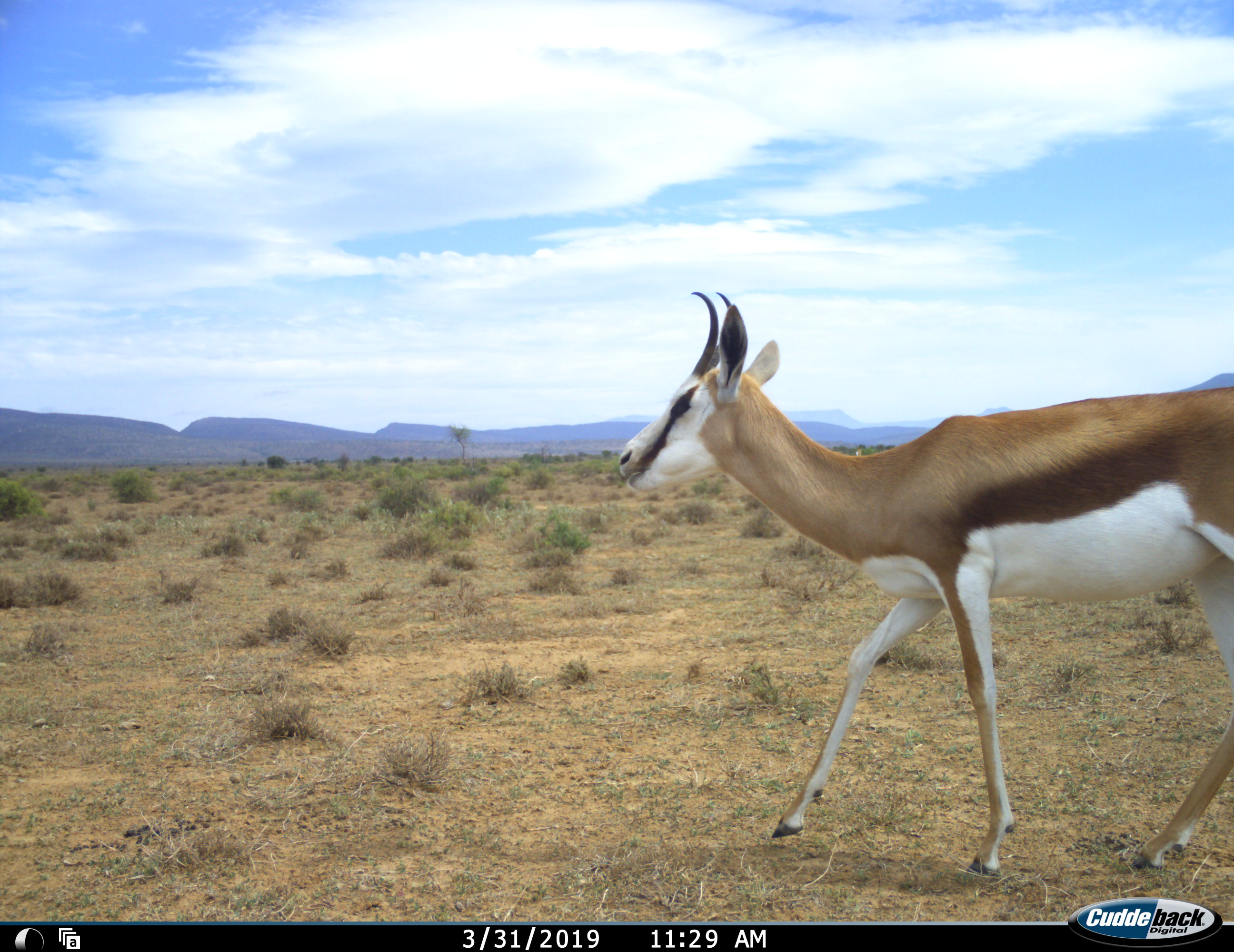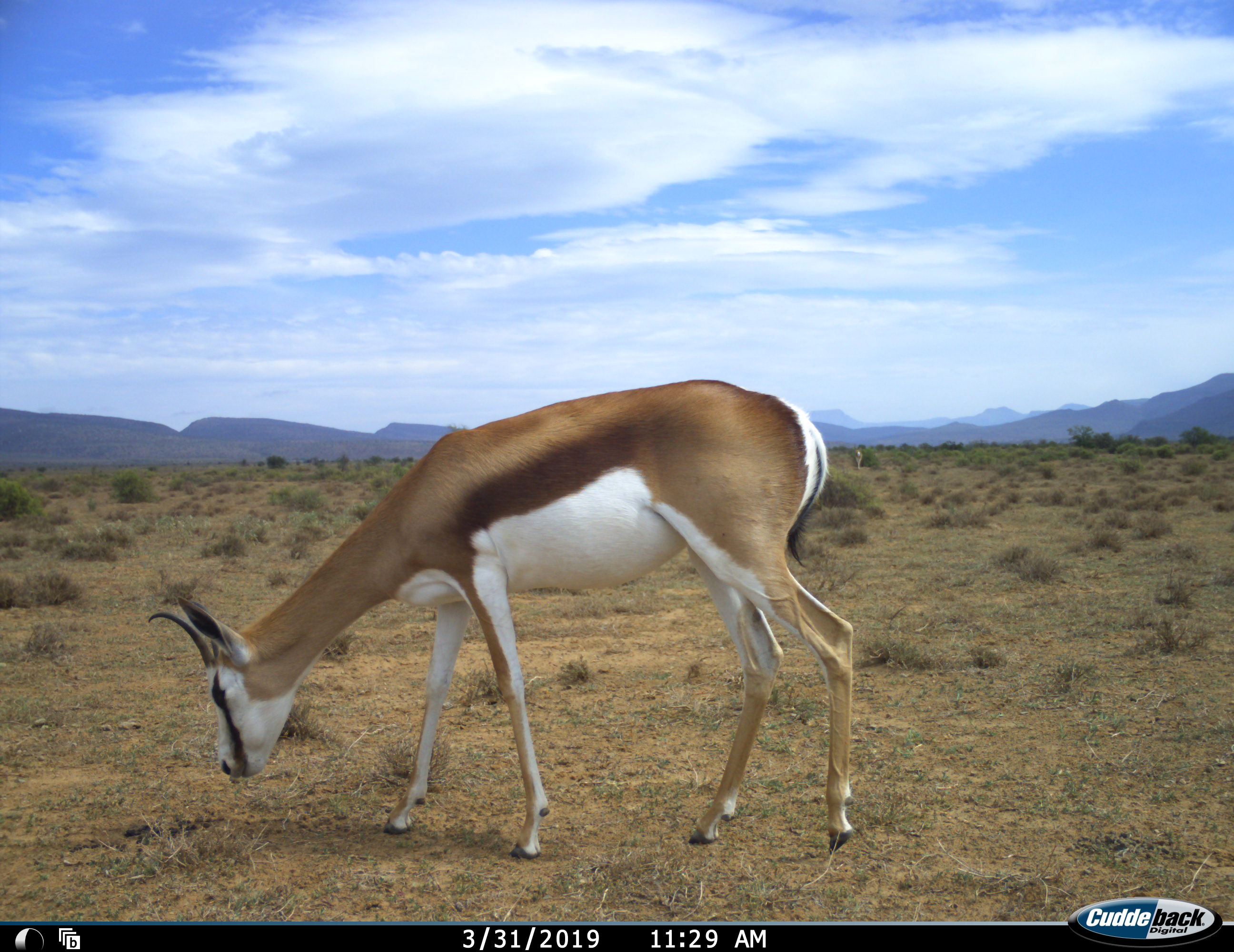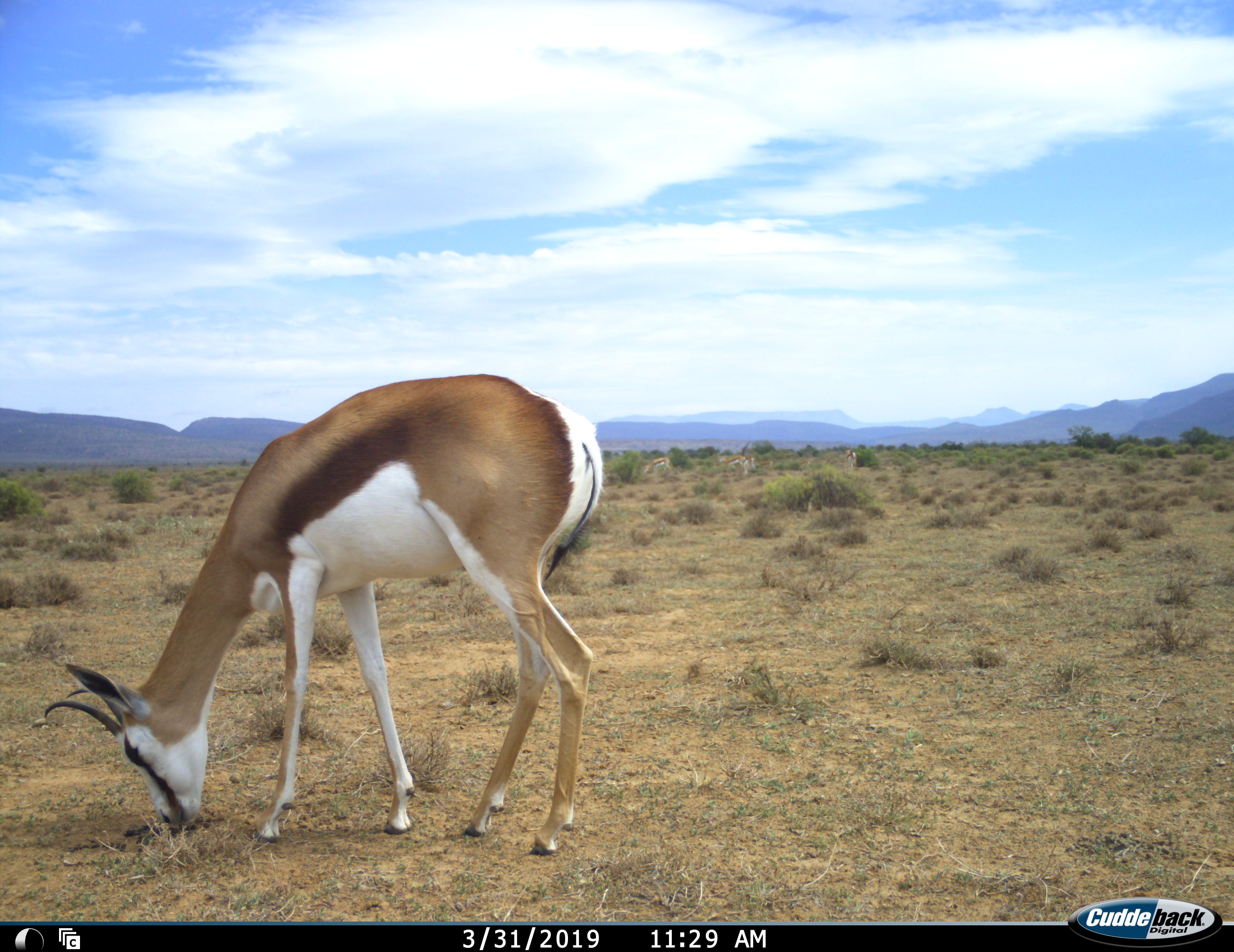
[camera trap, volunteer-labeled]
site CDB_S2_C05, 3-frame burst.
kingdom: Animalia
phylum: Chordata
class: Mammalia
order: Artiodactyla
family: Bovidae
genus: Antidorcas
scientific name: Antidorcas marsupialis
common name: springbok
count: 1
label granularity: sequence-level